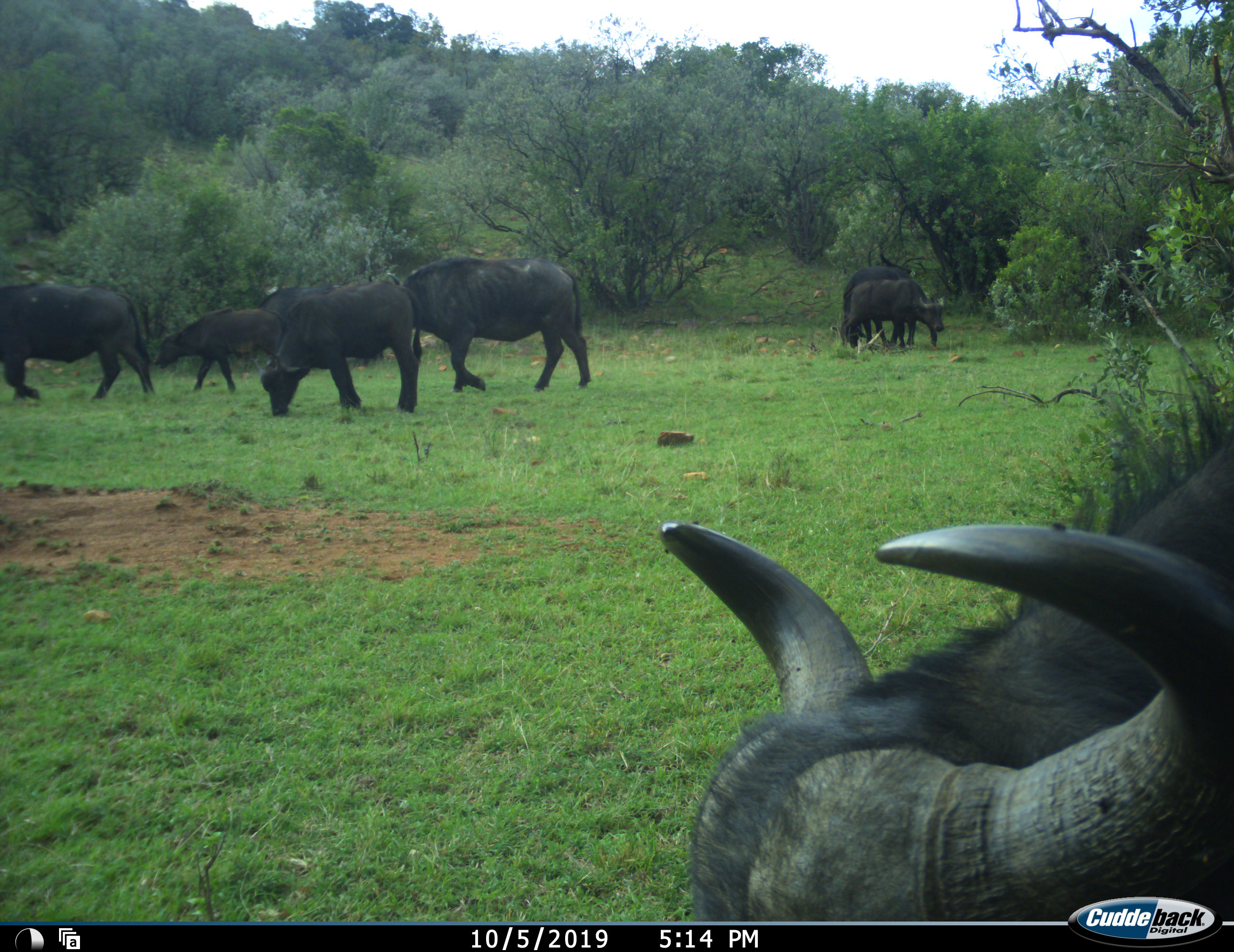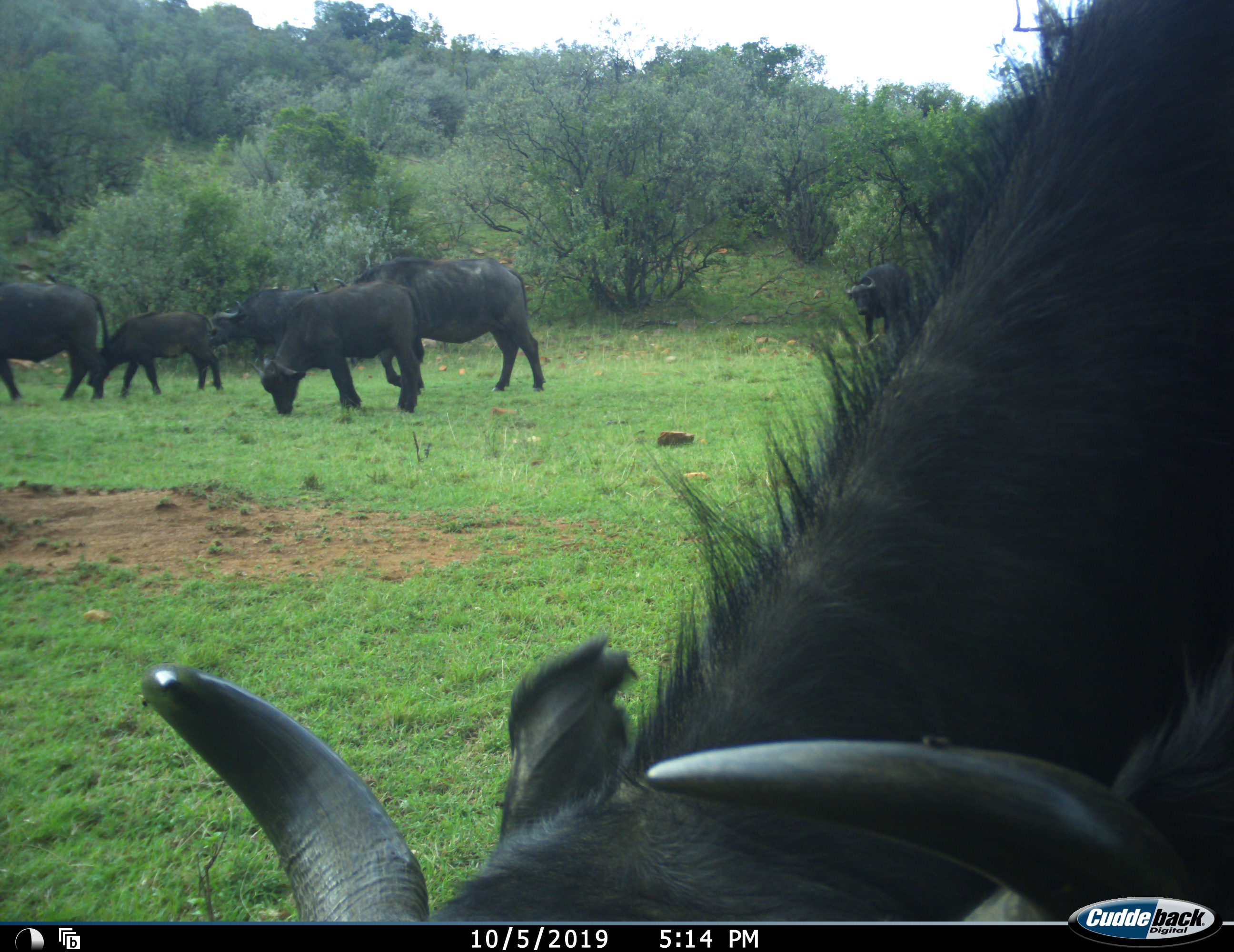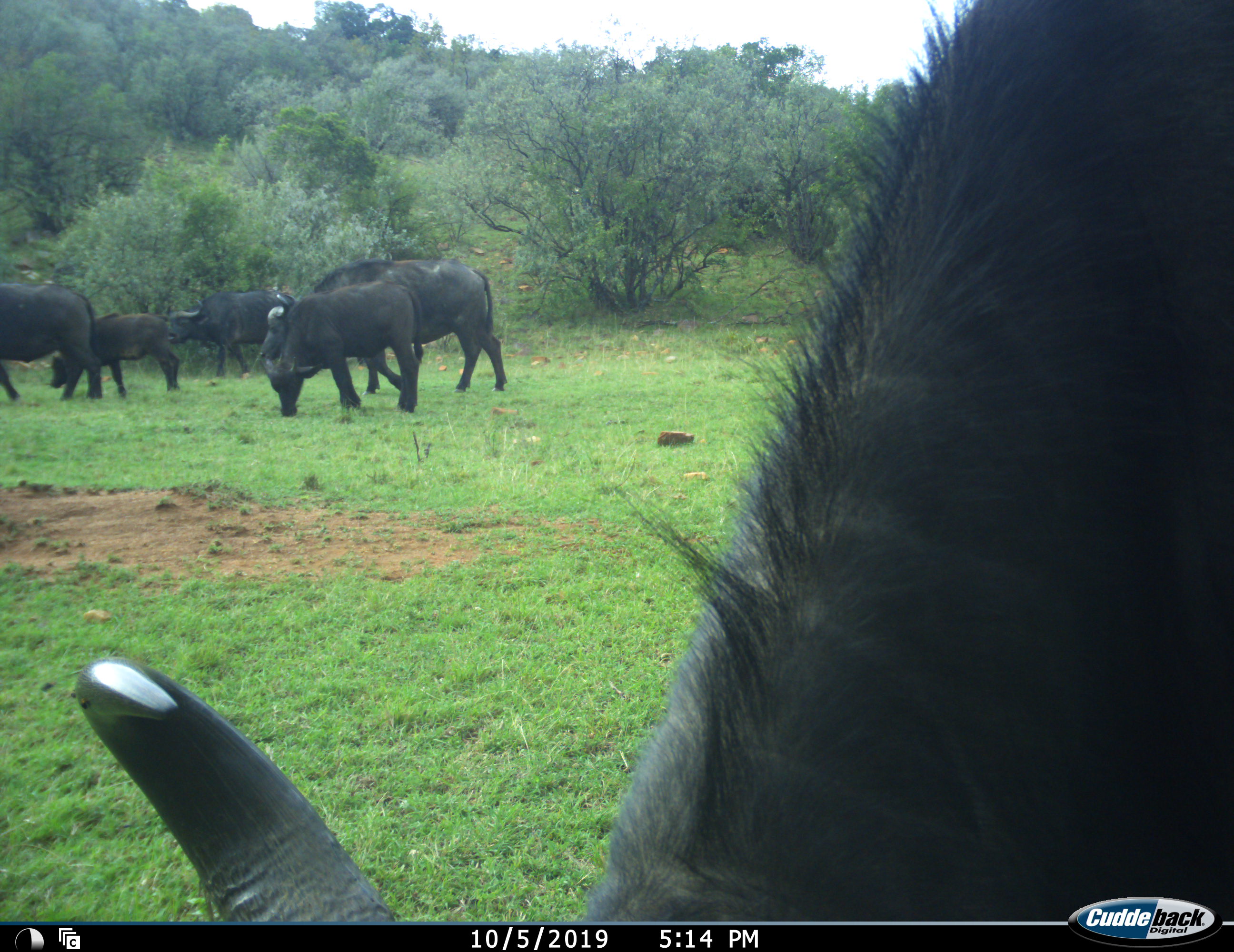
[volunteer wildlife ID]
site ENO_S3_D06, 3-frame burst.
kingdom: Animalia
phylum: Chordata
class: Mammalia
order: Artiodactyla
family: Bovidae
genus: Syncerus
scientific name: Syncerus caffer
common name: african buffalo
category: buffalo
Buffalo (african buffalo) (Syncerus caffer), count 8. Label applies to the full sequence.